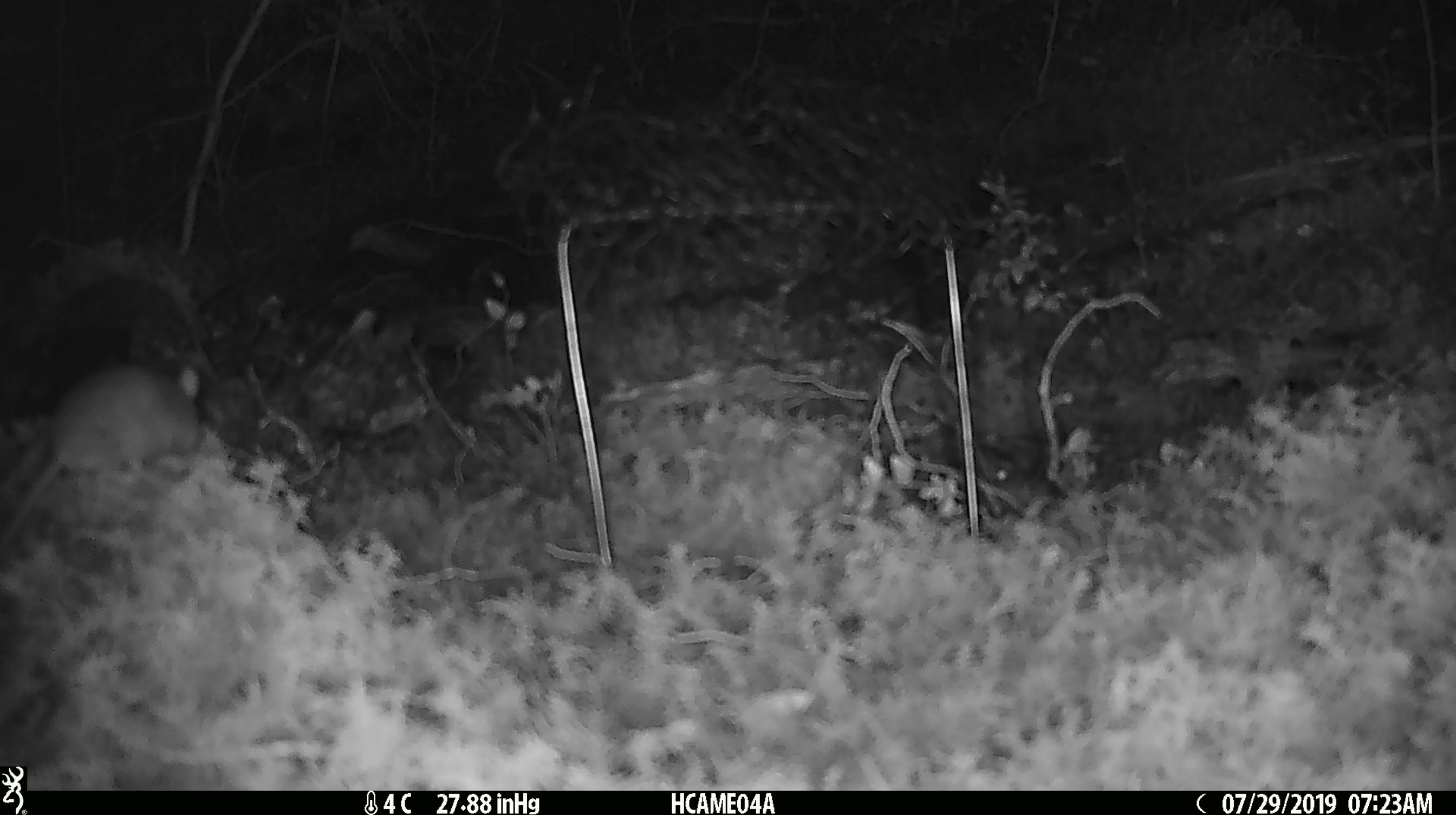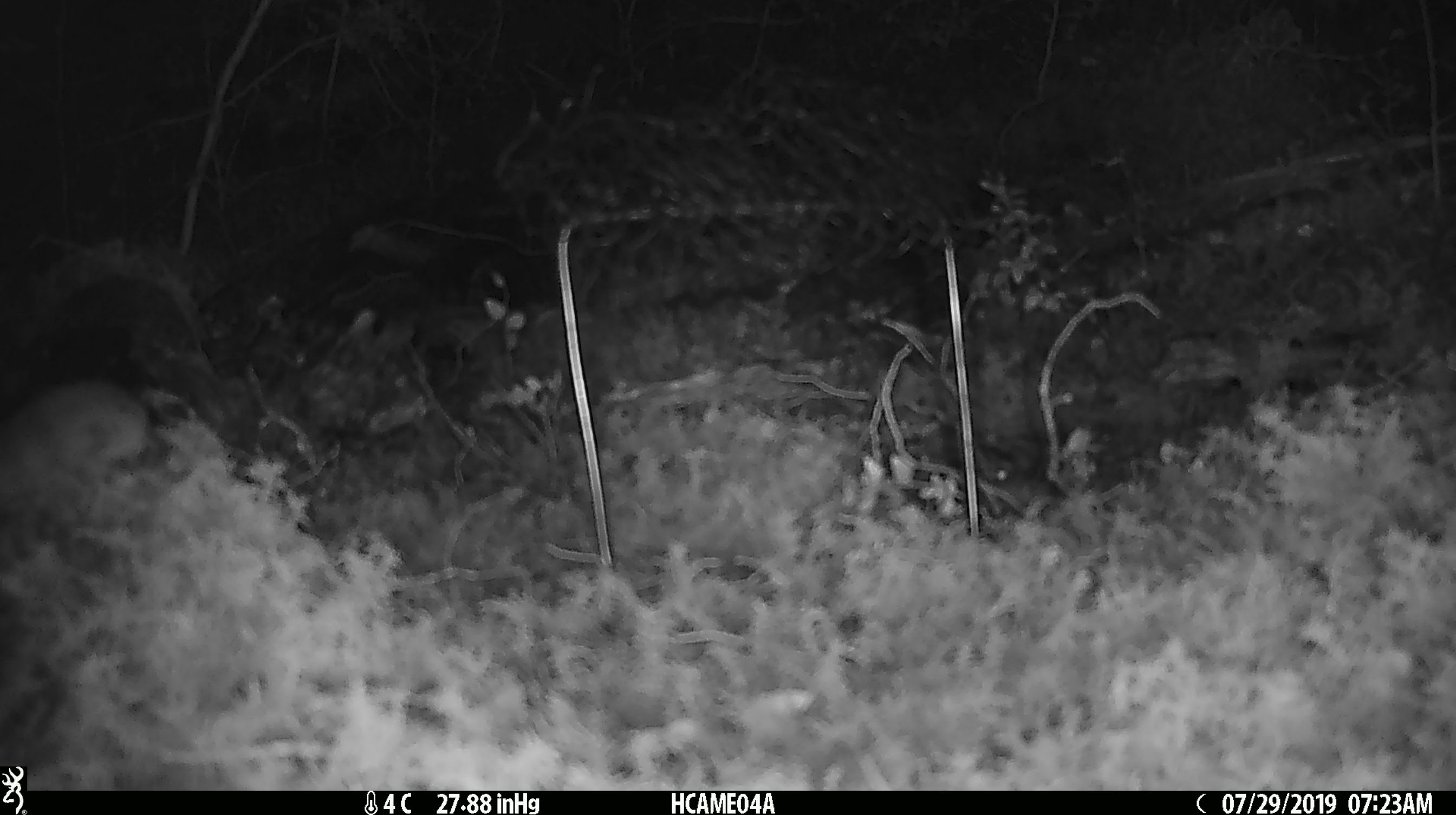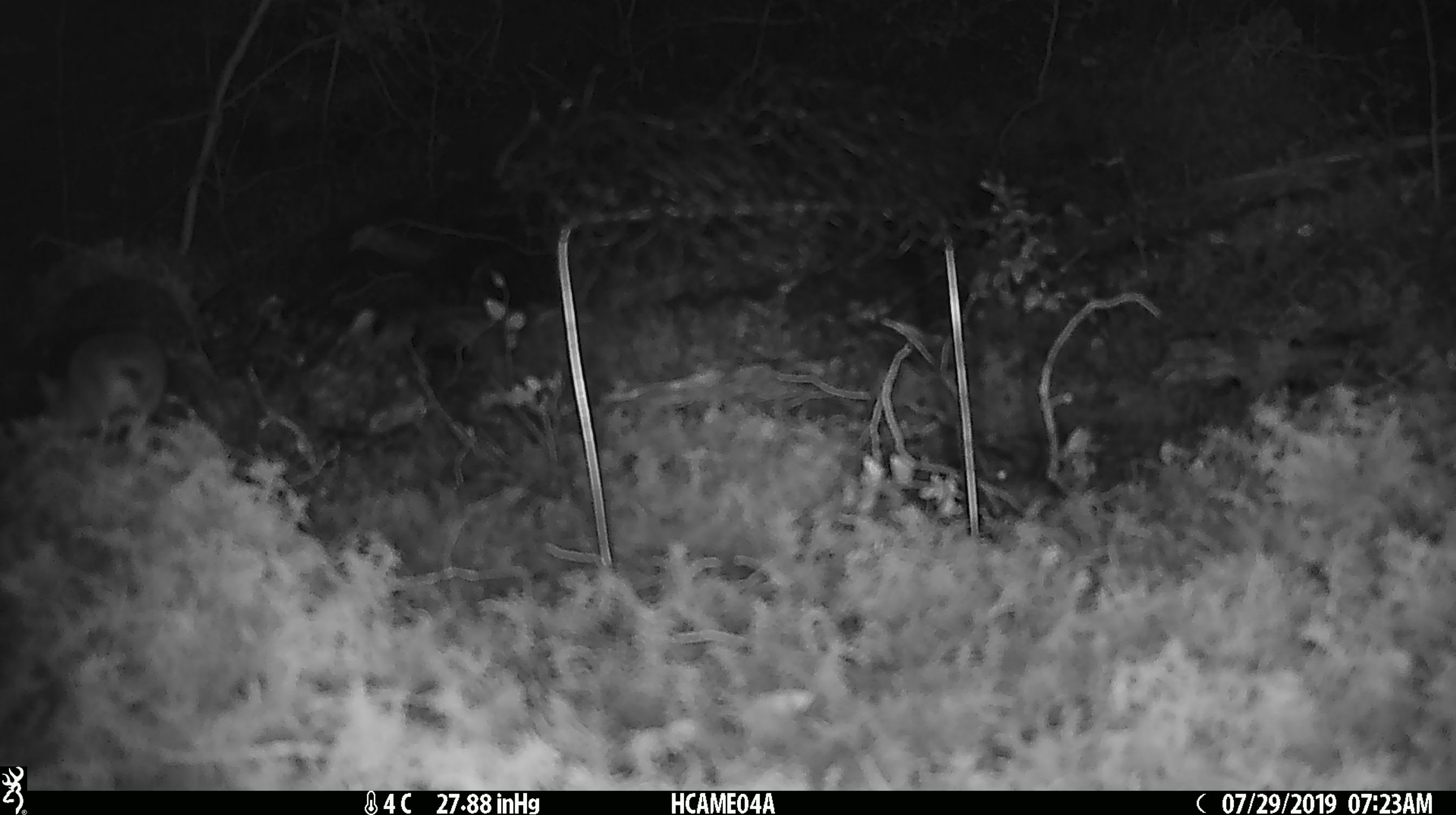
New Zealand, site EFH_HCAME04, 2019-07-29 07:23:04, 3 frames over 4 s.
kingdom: Animalia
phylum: Chordata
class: Mammalia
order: Rodentia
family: Muridae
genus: Mus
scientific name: Mus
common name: mouse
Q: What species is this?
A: Mouse (Mus).